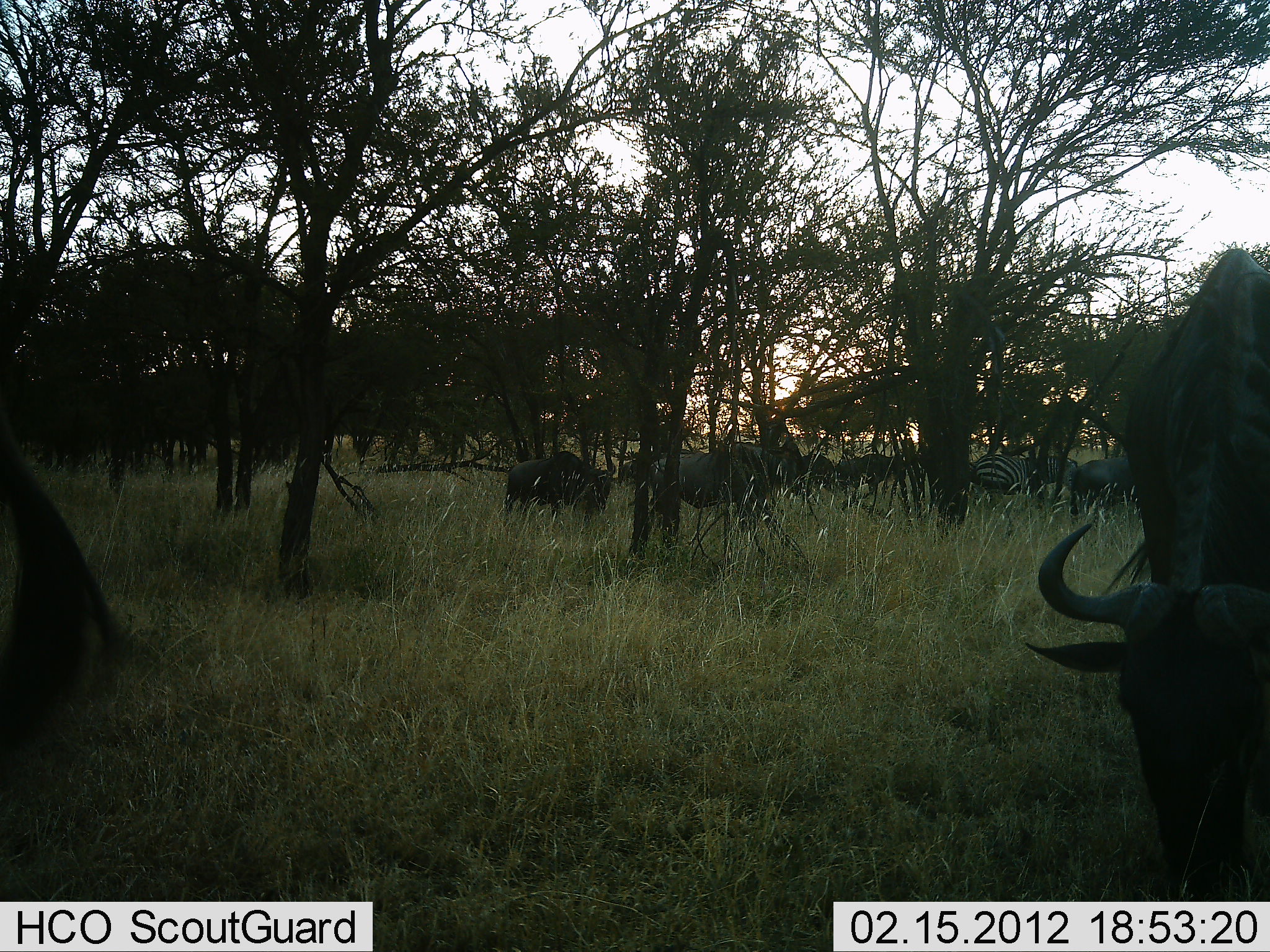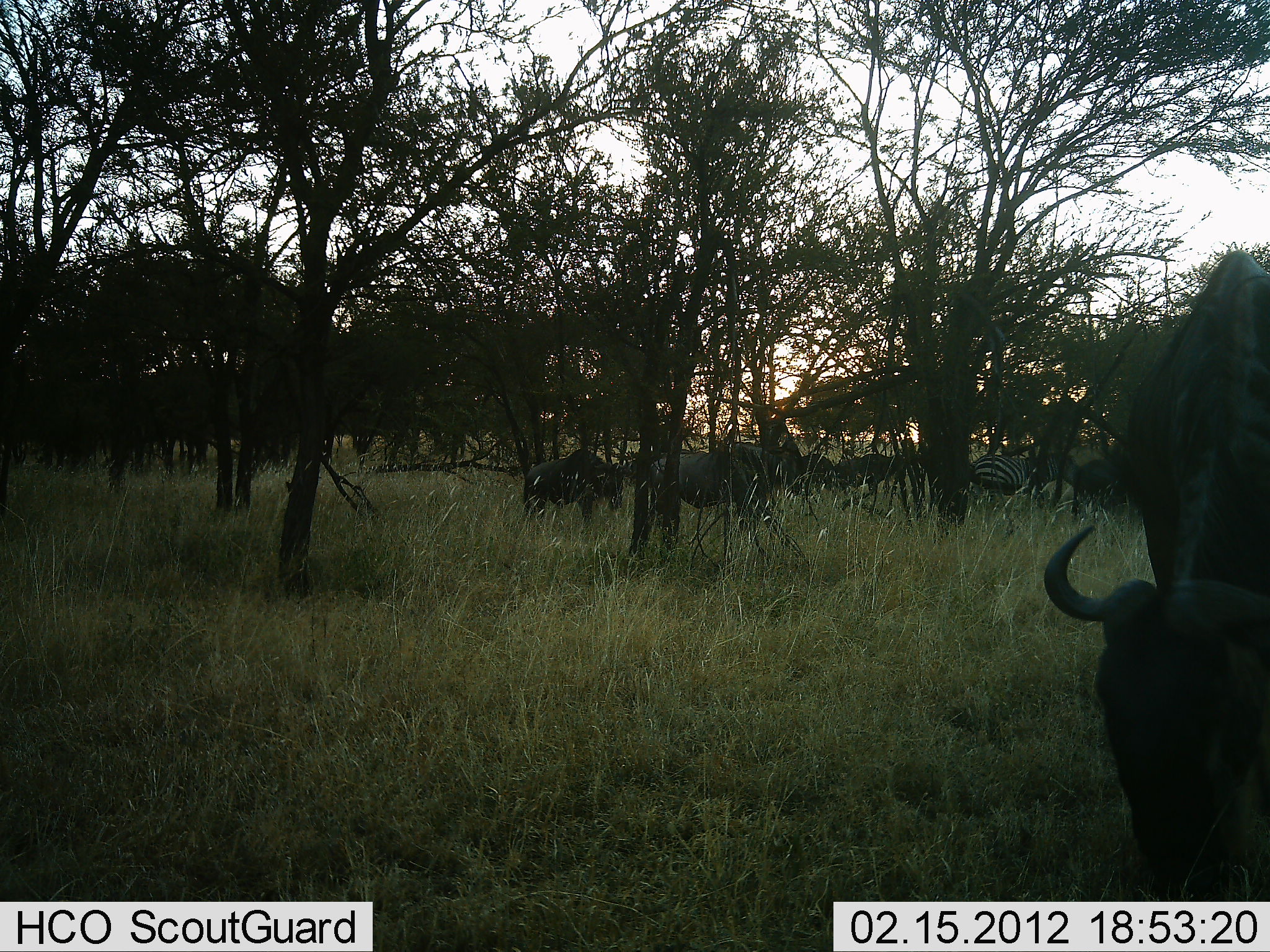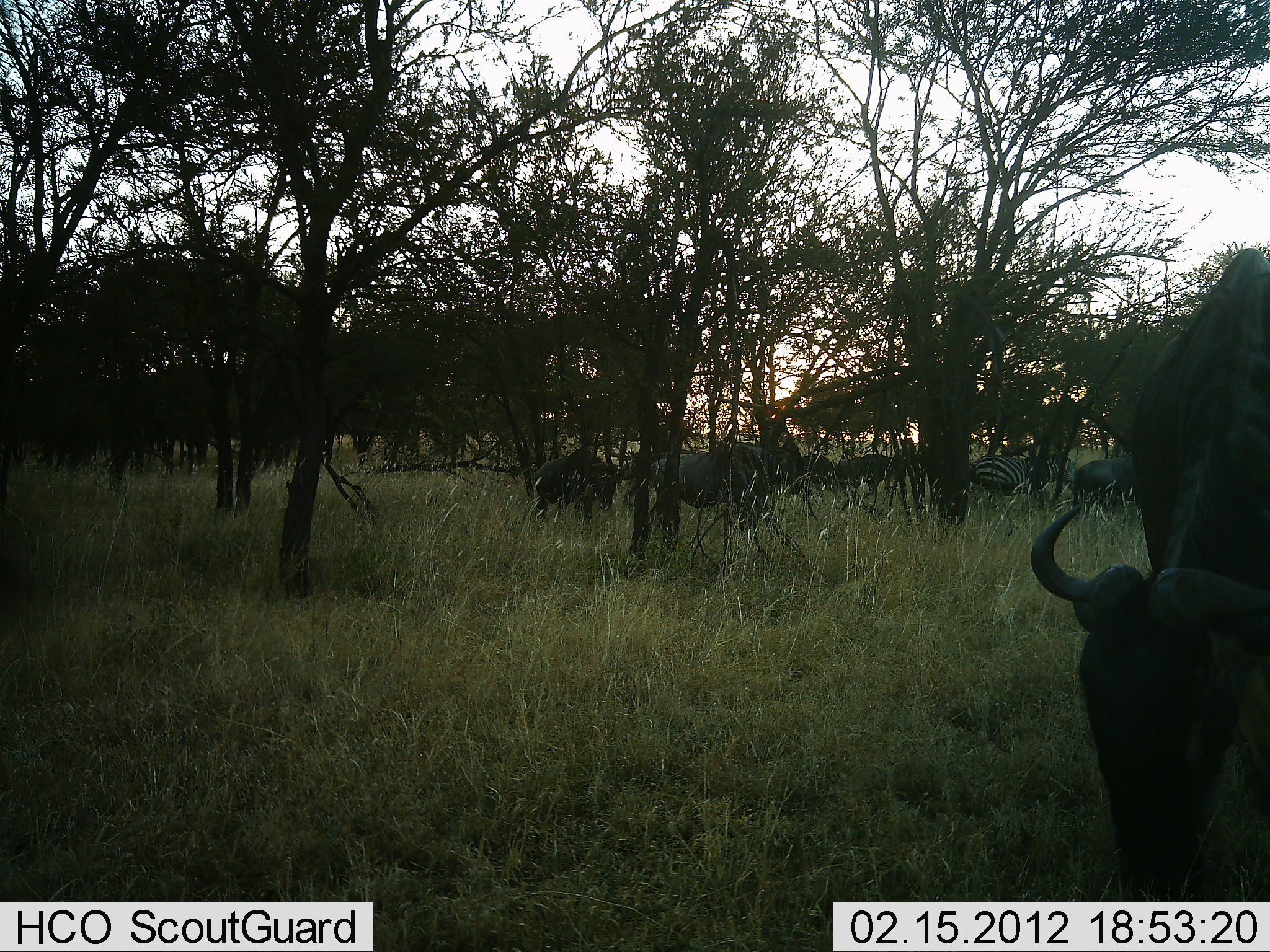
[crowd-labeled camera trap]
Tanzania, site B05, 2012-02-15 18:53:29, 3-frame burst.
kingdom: Animalia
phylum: Chordata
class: Mammalia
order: Artiodactyla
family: Bovidae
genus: Connochaetes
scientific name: Connochaetes taurinus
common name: blue wildebeest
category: wildebeest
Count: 7.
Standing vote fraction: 53%.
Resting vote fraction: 0%.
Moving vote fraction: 18%.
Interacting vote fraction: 0%.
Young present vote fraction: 0%.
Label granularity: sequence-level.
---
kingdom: Animalia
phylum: Chordata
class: Mammalia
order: Perissodactyla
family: Equidae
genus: Equus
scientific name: Equus quagga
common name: plains zebra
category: zebra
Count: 1.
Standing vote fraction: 60%.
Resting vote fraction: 0%.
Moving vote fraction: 13%.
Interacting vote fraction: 0%.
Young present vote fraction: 0%.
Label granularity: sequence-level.